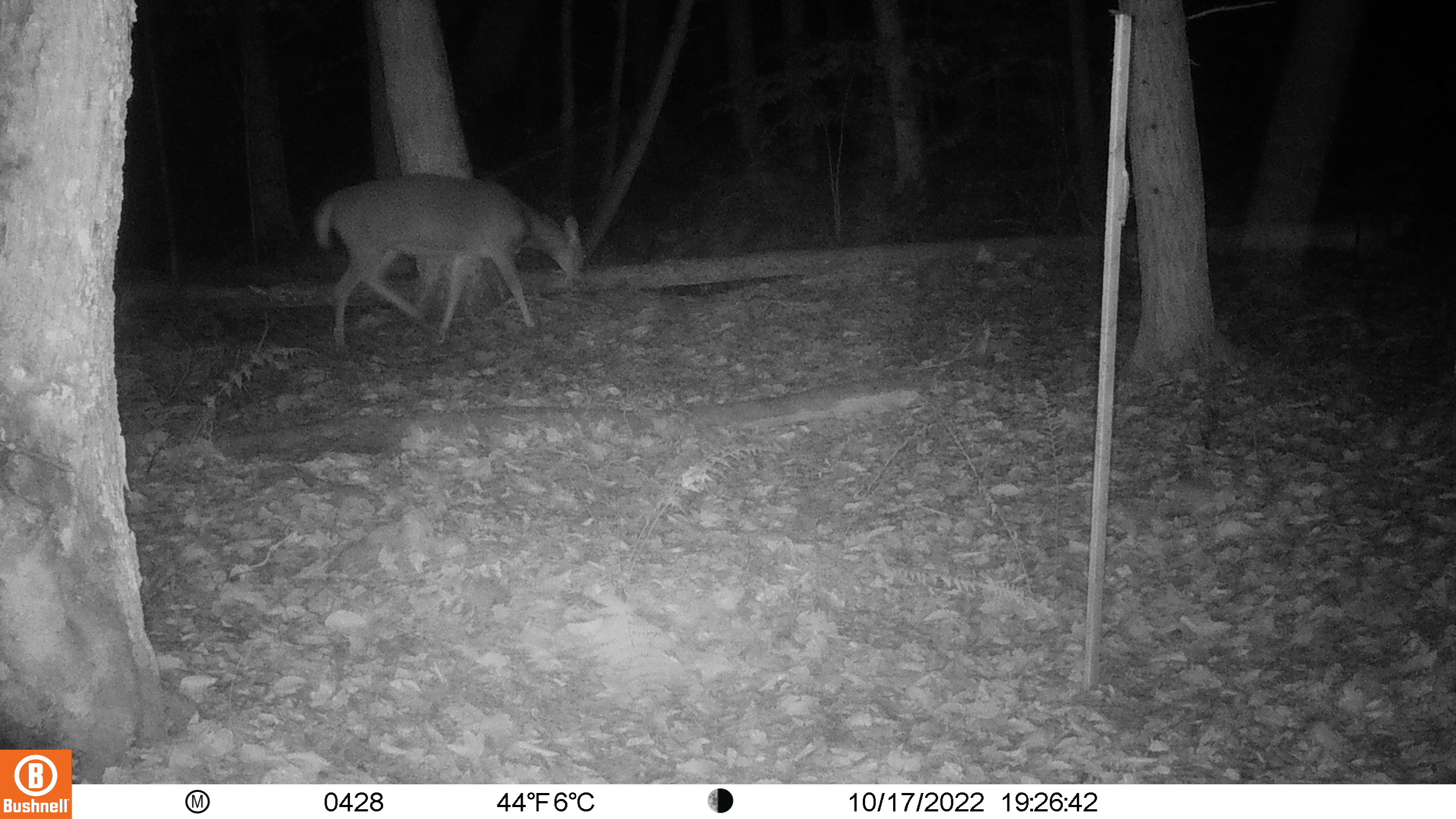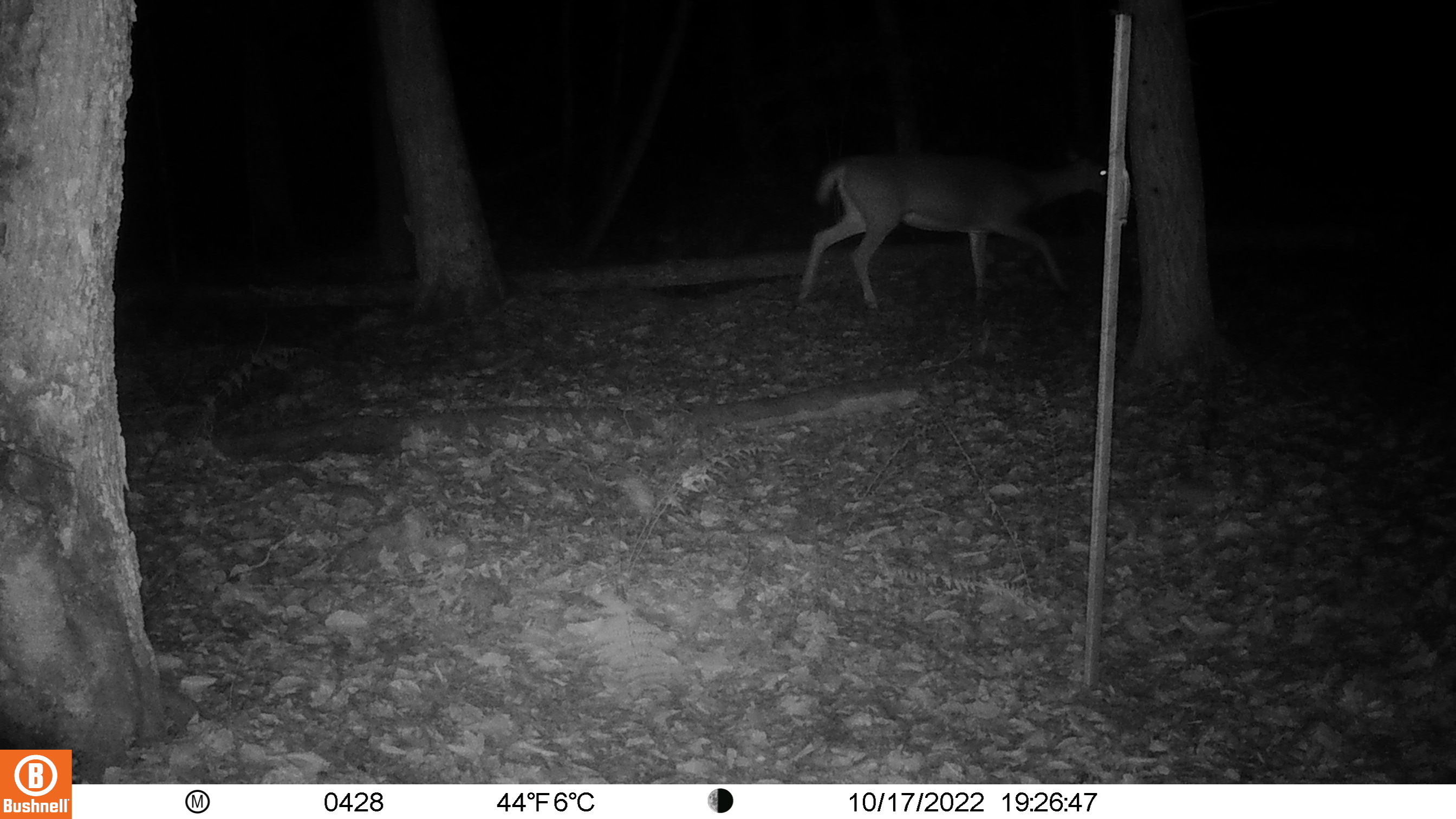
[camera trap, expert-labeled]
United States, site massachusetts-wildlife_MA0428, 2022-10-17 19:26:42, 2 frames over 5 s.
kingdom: Animalia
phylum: Chordata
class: Mammalia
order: Artiodactyla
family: Cervidae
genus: Odocoileus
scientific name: Odocoileus virginianus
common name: white-tailed deer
White-tailed deer (Odocoileus virginianus).